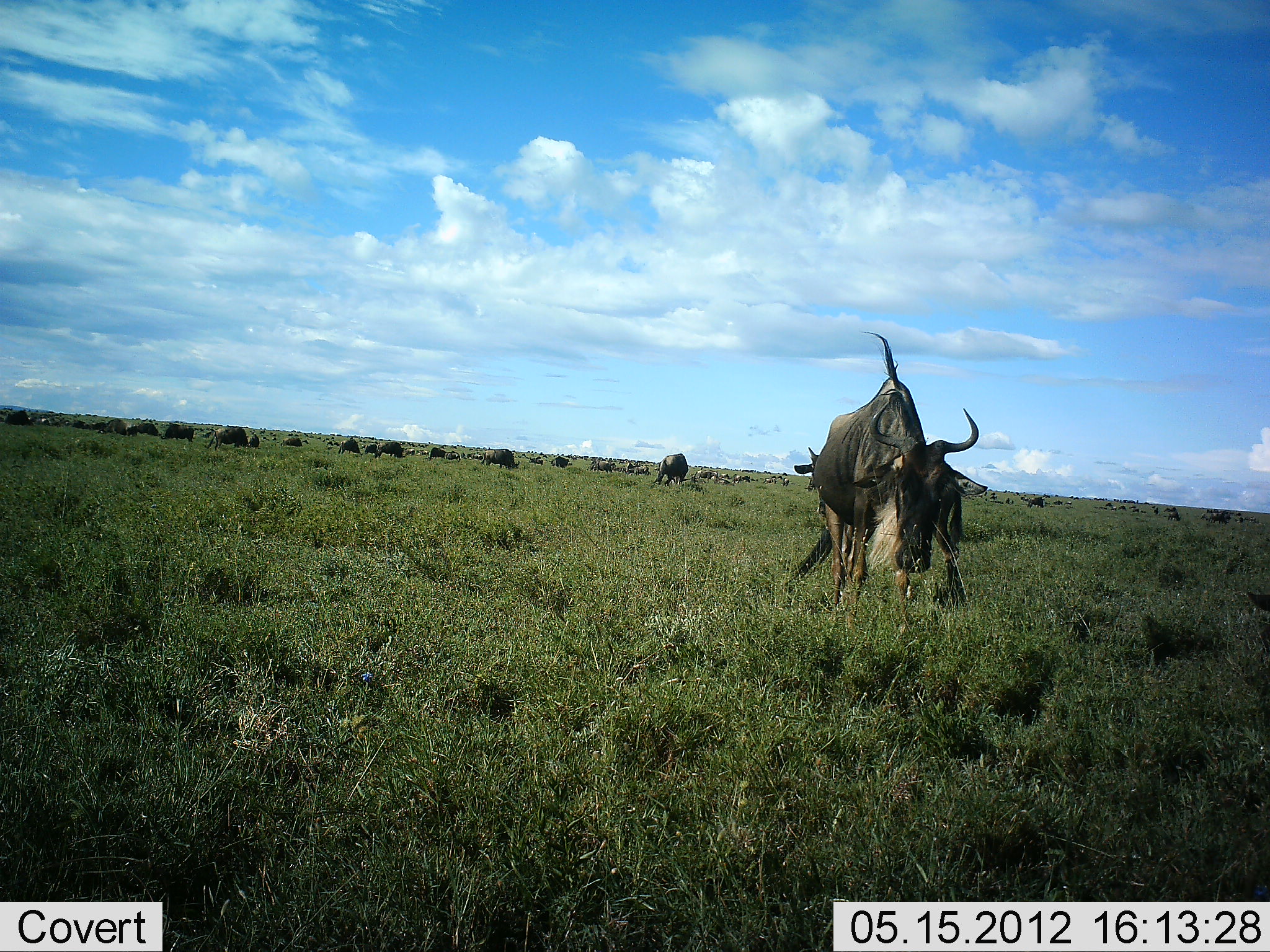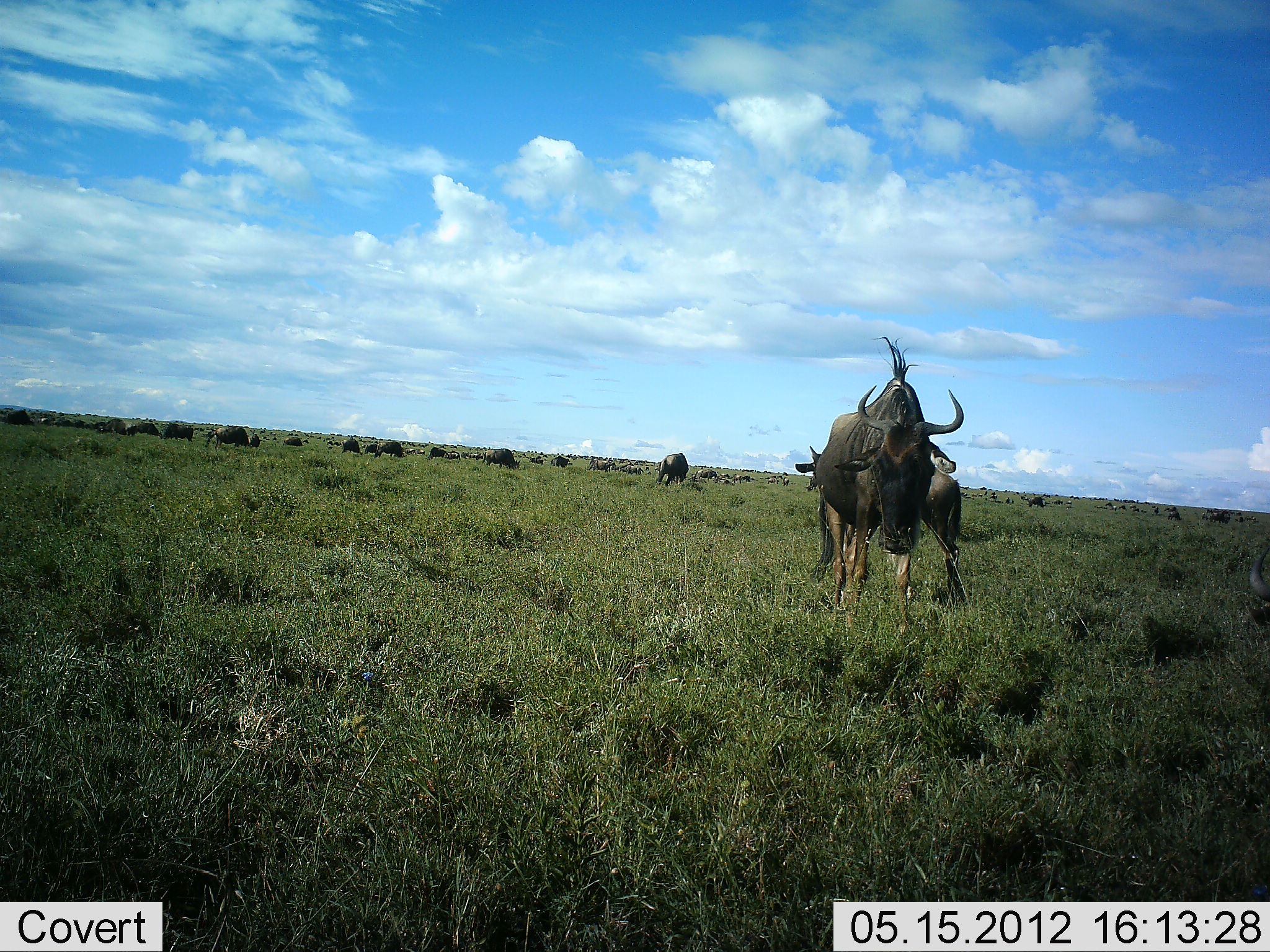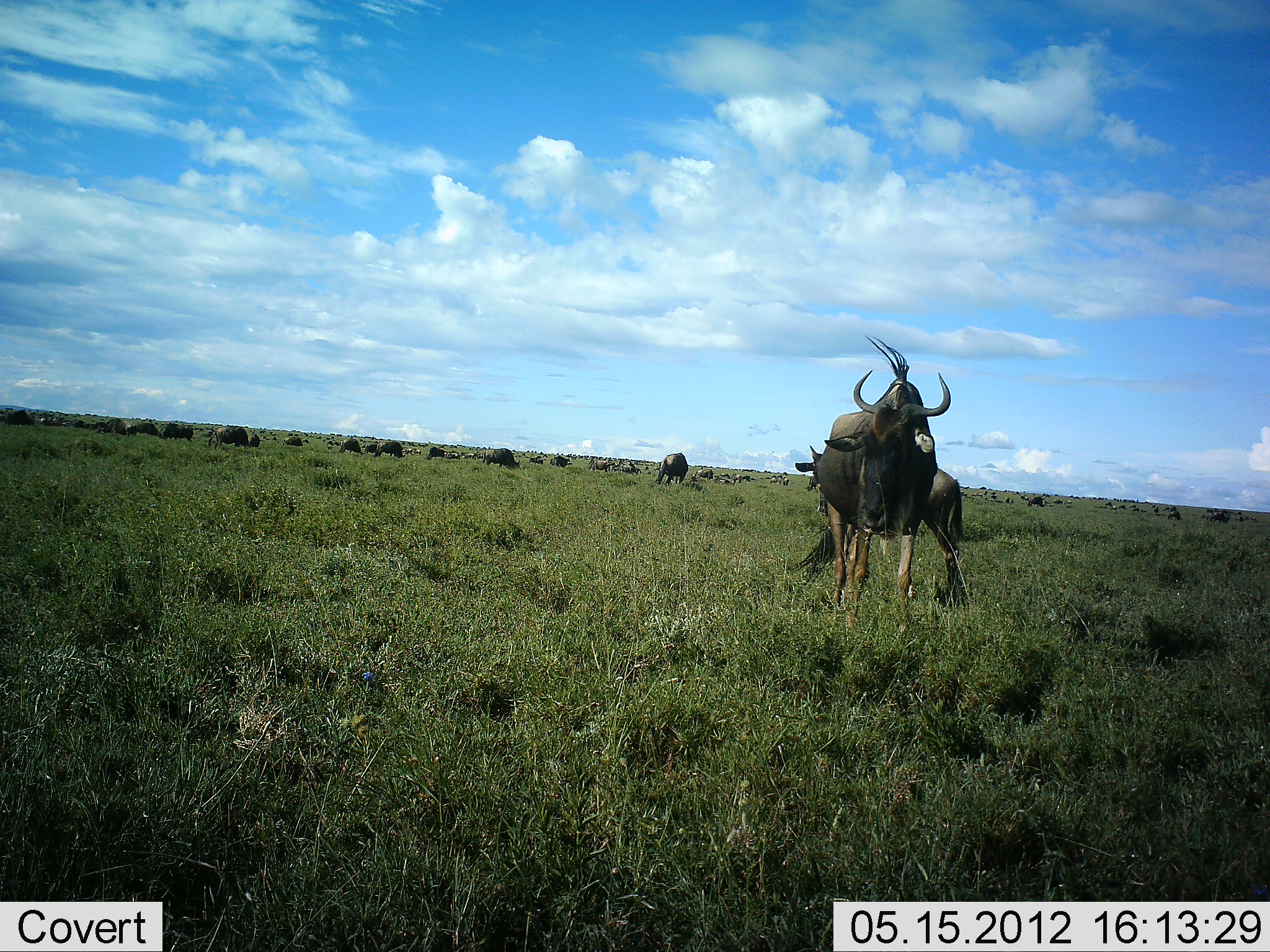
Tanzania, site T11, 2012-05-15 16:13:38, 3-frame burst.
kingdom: Animalia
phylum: Chordata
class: Mammalia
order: Artiodactyla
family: Bovidae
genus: Connochaetes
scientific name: Connochaetes taurinus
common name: blue wildebeest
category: wildebeest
Wildebeest (blue wildebeest) (Connochaetes taurinus), count 11-50. Behavior (volunteer vote fractions): standing 70%, resting 10%, moving 30%, interacting 10%. Young present (vote fraction): 0%. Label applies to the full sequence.